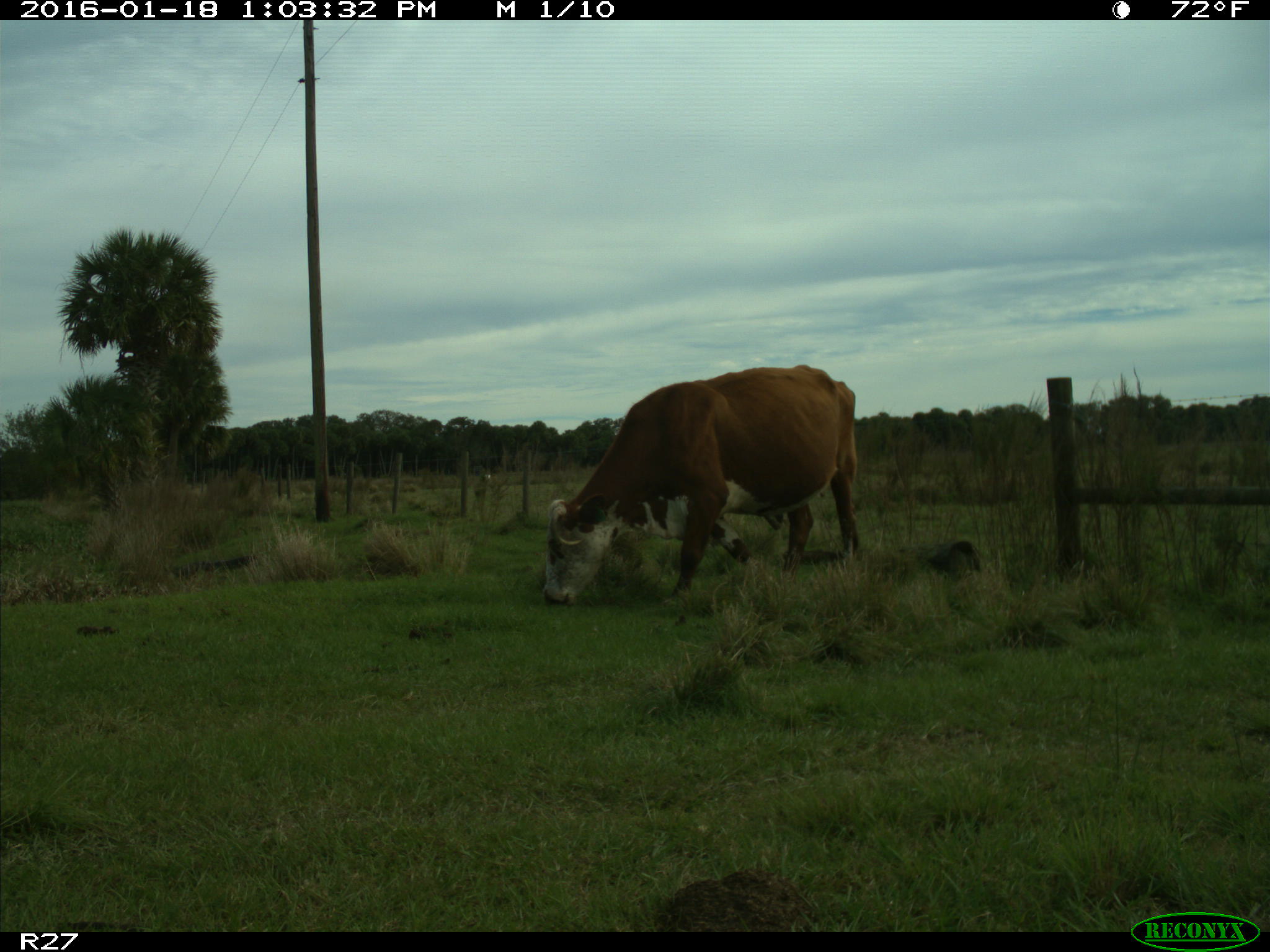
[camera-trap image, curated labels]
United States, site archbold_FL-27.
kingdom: Animalia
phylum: Chordata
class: Mammalia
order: Artiodactyla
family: Bovidae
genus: Bos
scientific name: Bos taurus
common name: domestic cow